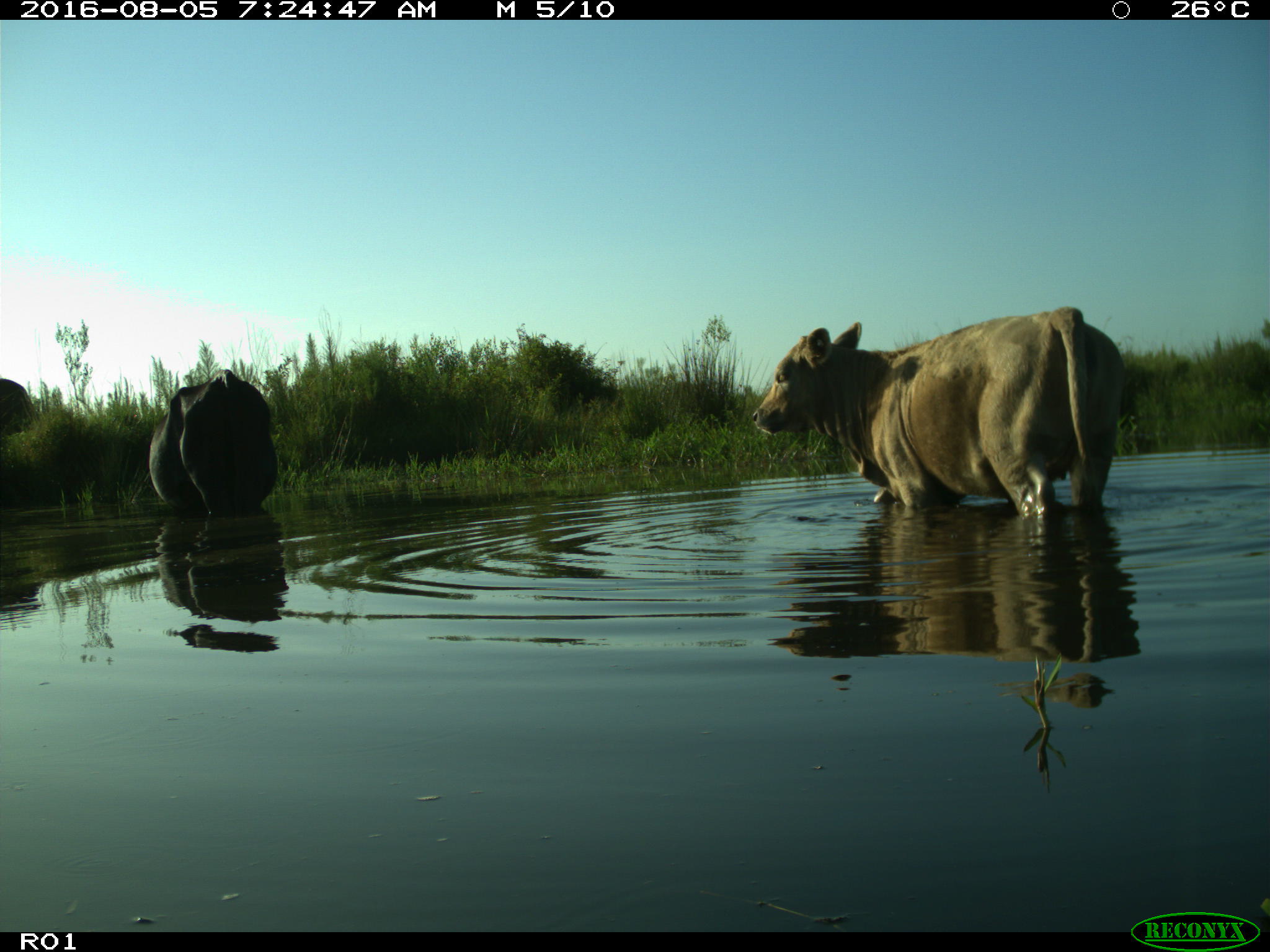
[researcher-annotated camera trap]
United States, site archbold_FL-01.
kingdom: Animalia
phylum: Chordata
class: Mammalia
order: Artiodactyla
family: Bovidae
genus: Bos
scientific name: Bos taurus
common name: domestic cow